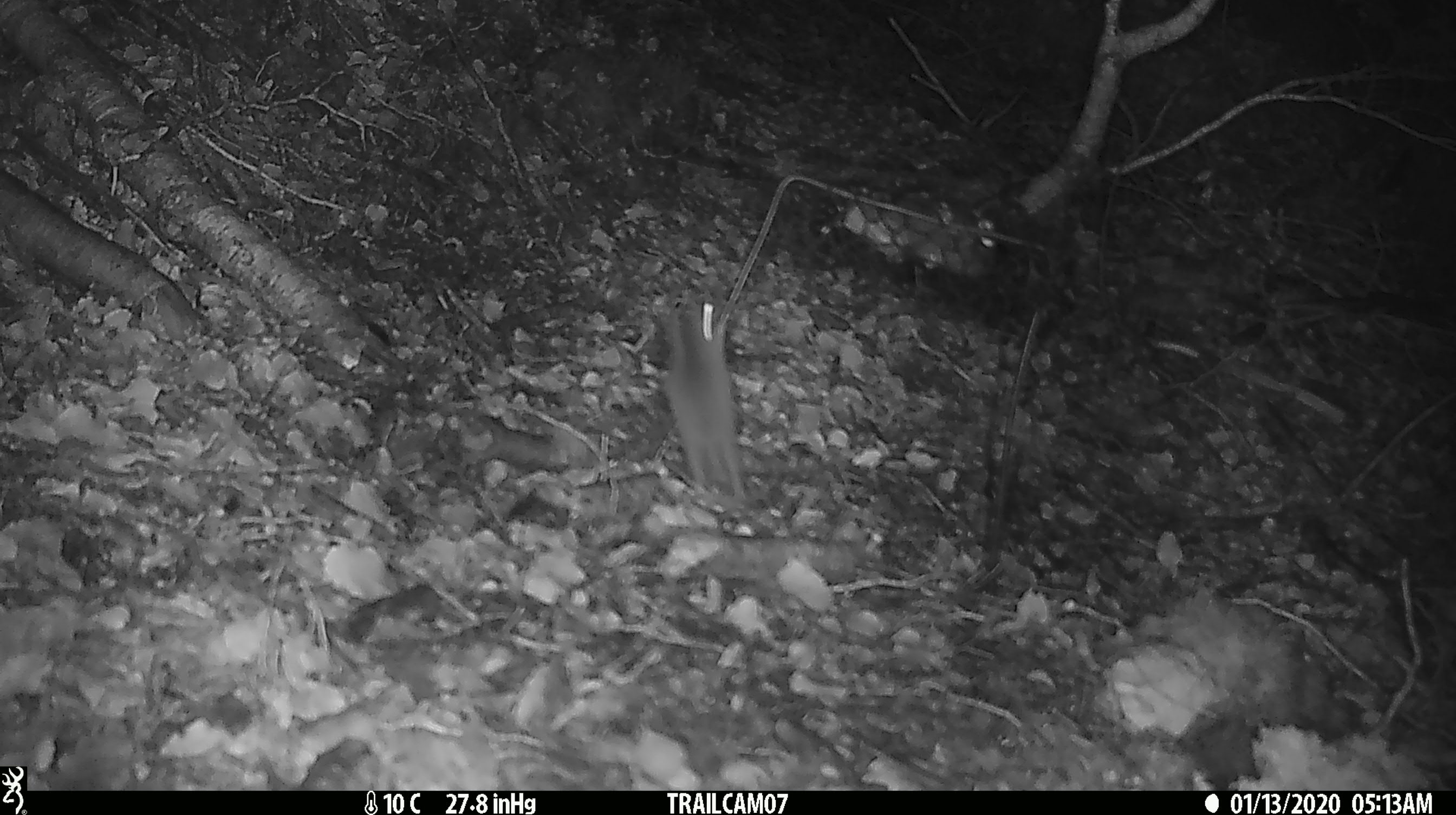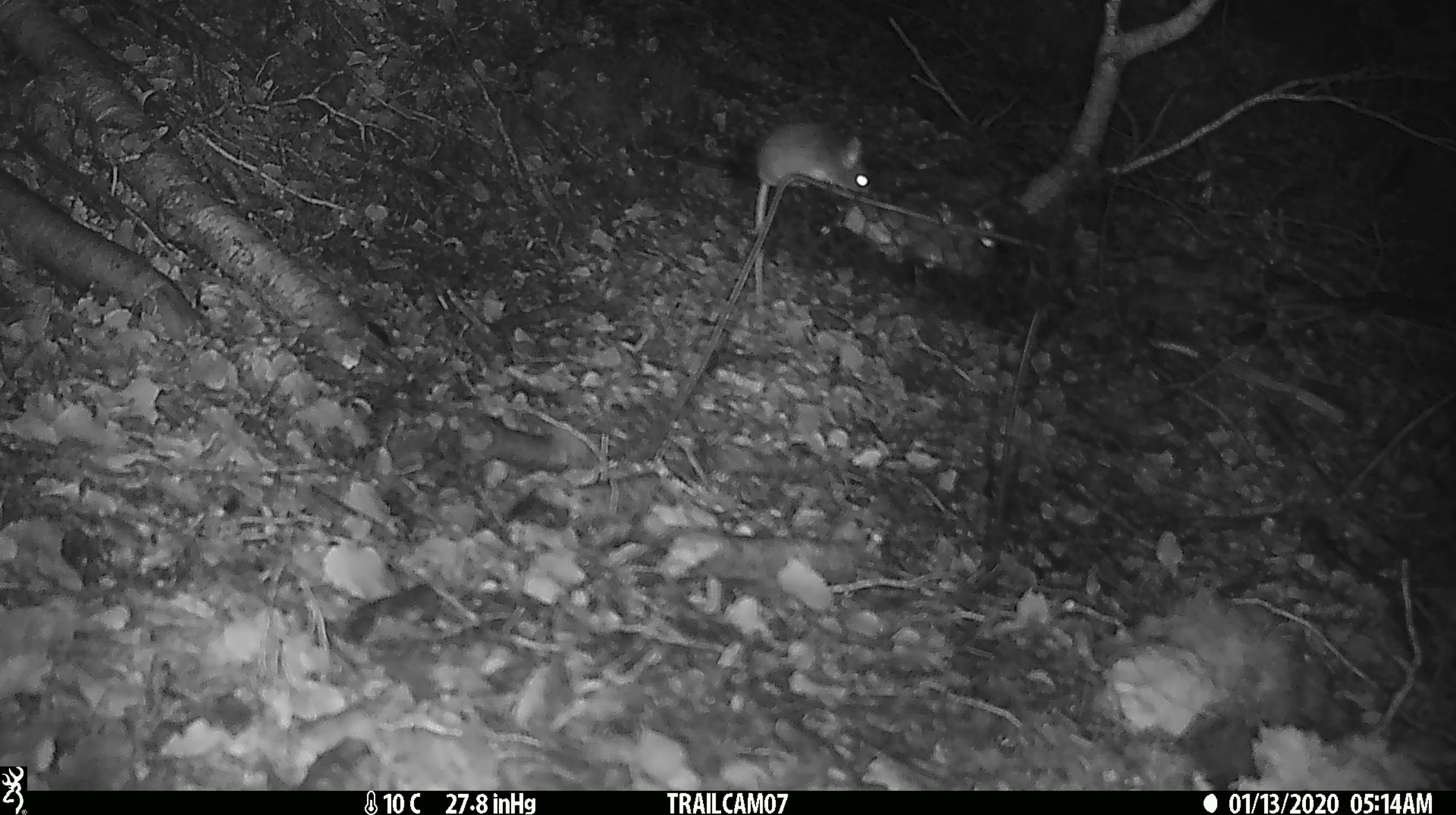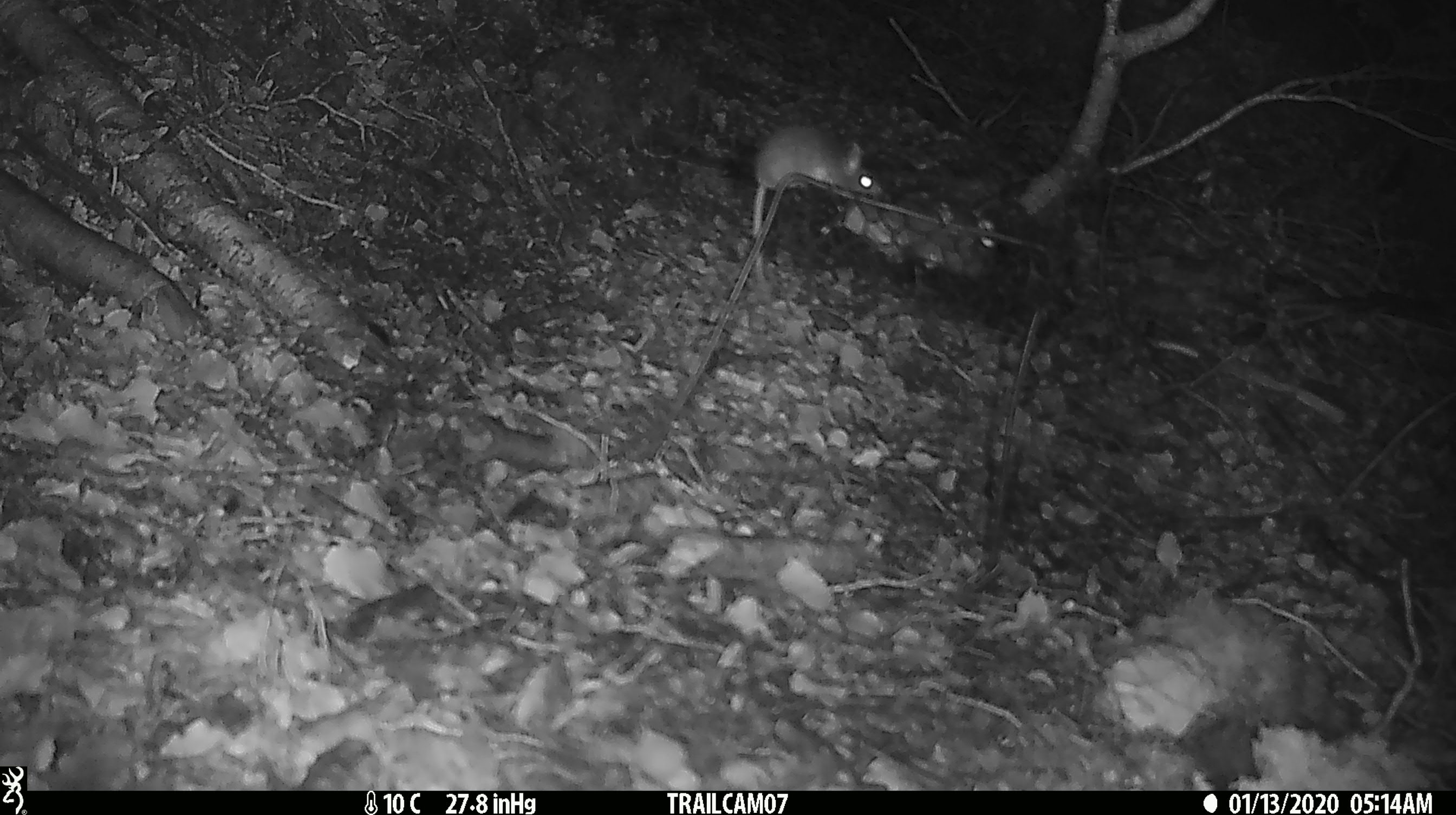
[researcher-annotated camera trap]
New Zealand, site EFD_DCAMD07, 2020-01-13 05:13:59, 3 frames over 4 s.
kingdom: Animalia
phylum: Chordata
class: Mammalia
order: Rodentia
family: Muridae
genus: Mus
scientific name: Mus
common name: mouse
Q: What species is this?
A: Mouse (Mus).